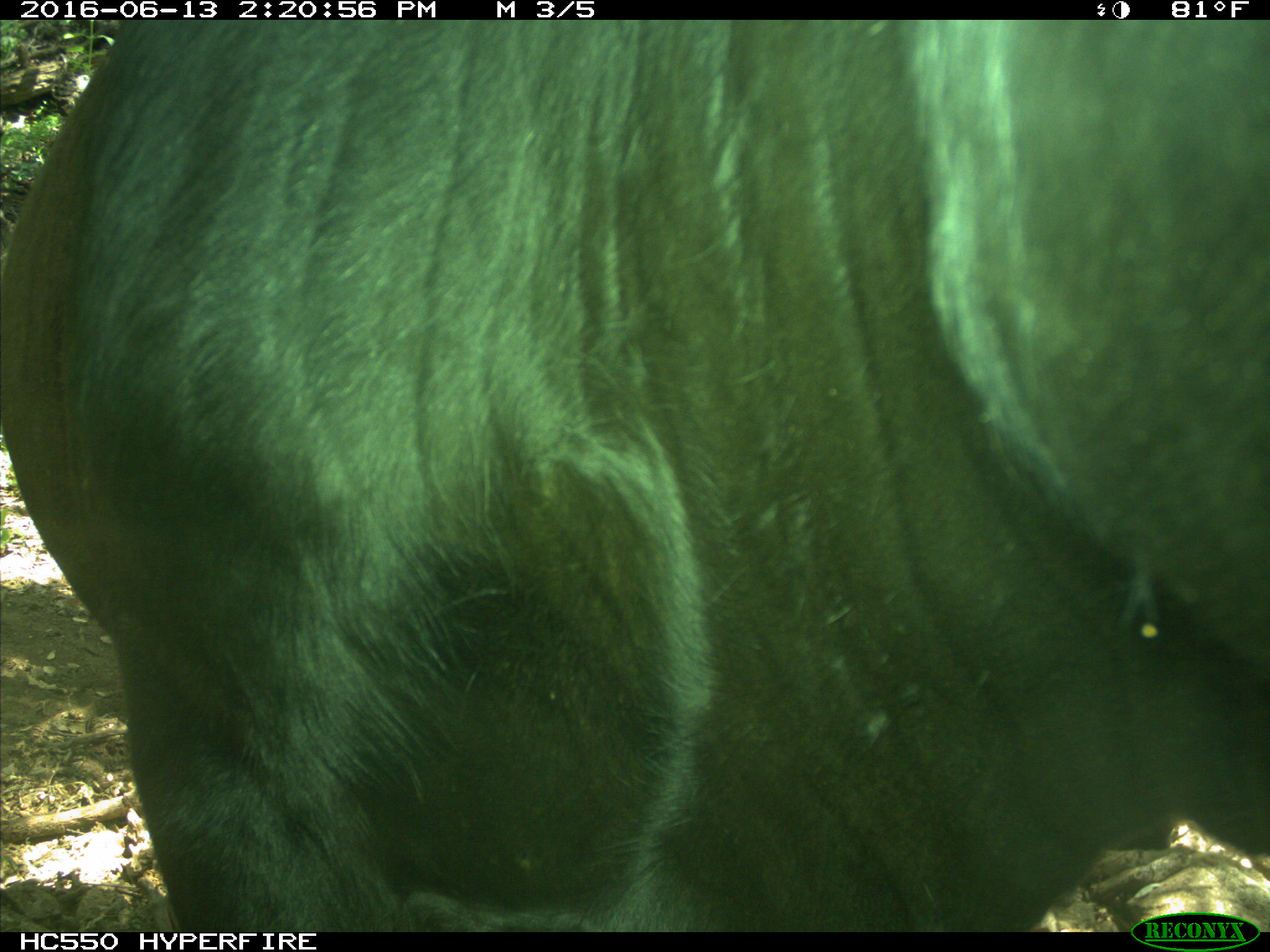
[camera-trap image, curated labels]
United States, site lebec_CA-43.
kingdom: Animalia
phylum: Chordata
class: Mammalia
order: Artiodactyla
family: Bovidae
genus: Bos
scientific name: Bos taurus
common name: domestic cow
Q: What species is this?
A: Bos taurus (domestic cow).